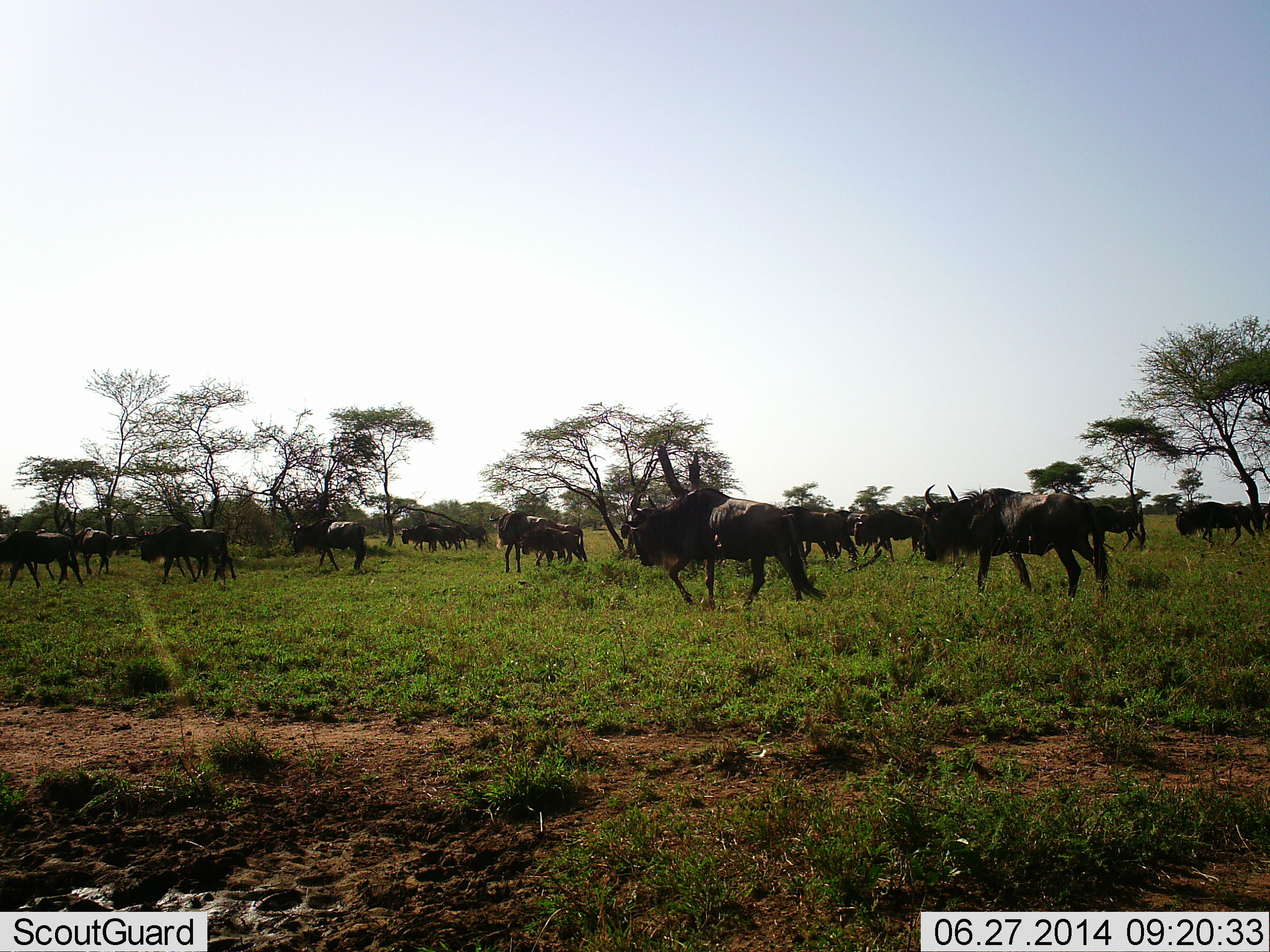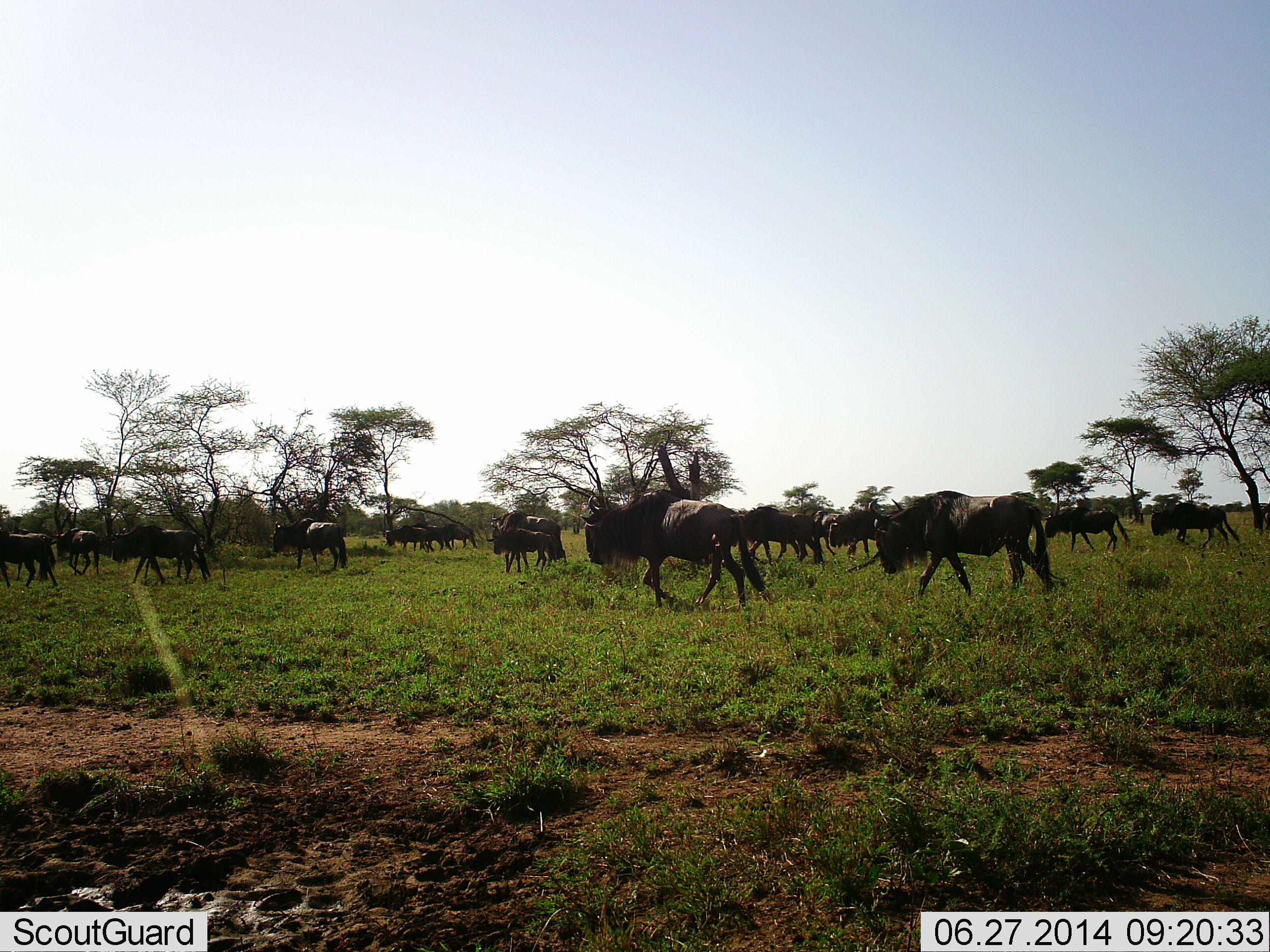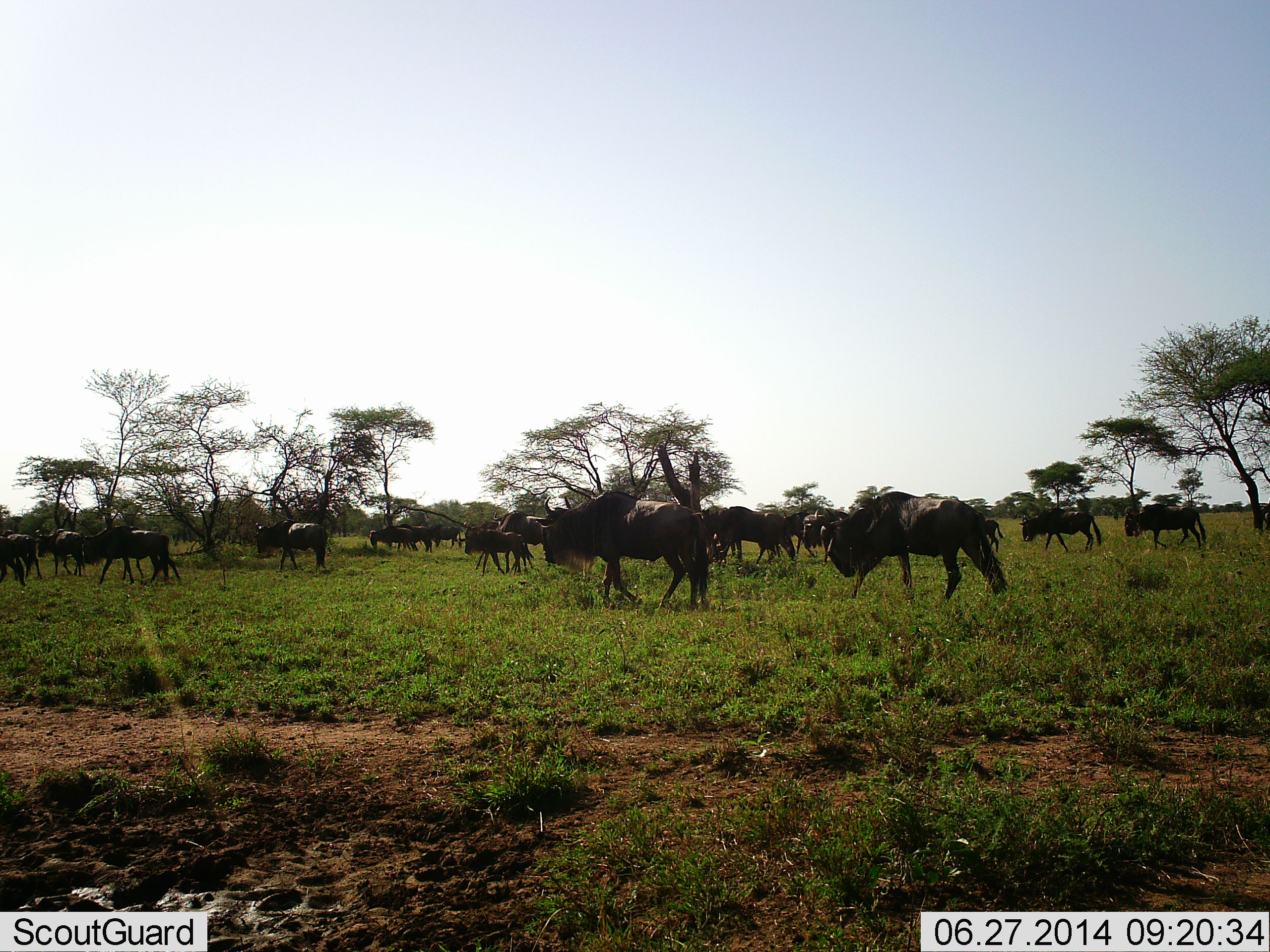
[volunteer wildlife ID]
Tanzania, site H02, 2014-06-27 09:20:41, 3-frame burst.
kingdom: Animalia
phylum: Chordata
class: Mammalia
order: Artiodactyla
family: Bovidae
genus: Connochaetes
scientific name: Connochaetes taurinus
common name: blue wildebeest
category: wildebeest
Wildebeest (blue wildebeest) (Connochaetes taurinus), count 11-50. Behavior (volunteer vote fractions): standing 10%, resting 0%, moving 100%, interacting 0%. Young present (vote fraction): 10%. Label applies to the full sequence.